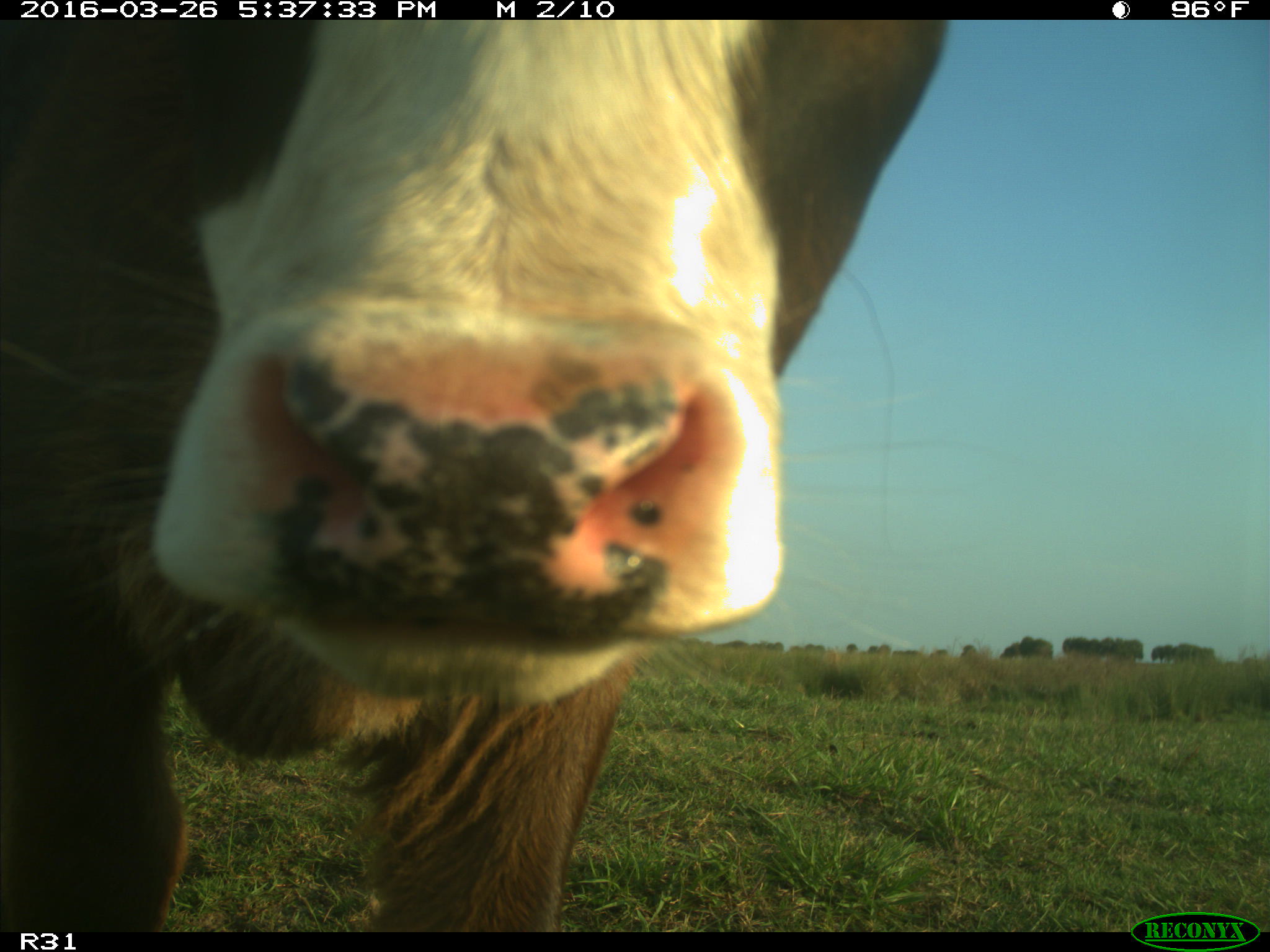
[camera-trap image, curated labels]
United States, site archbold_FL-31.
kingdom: Animalia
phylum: Chordata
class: Mammalia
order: Artiodactyla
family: Bovidae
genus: Bos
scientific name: Bos taurus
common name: domestic cow